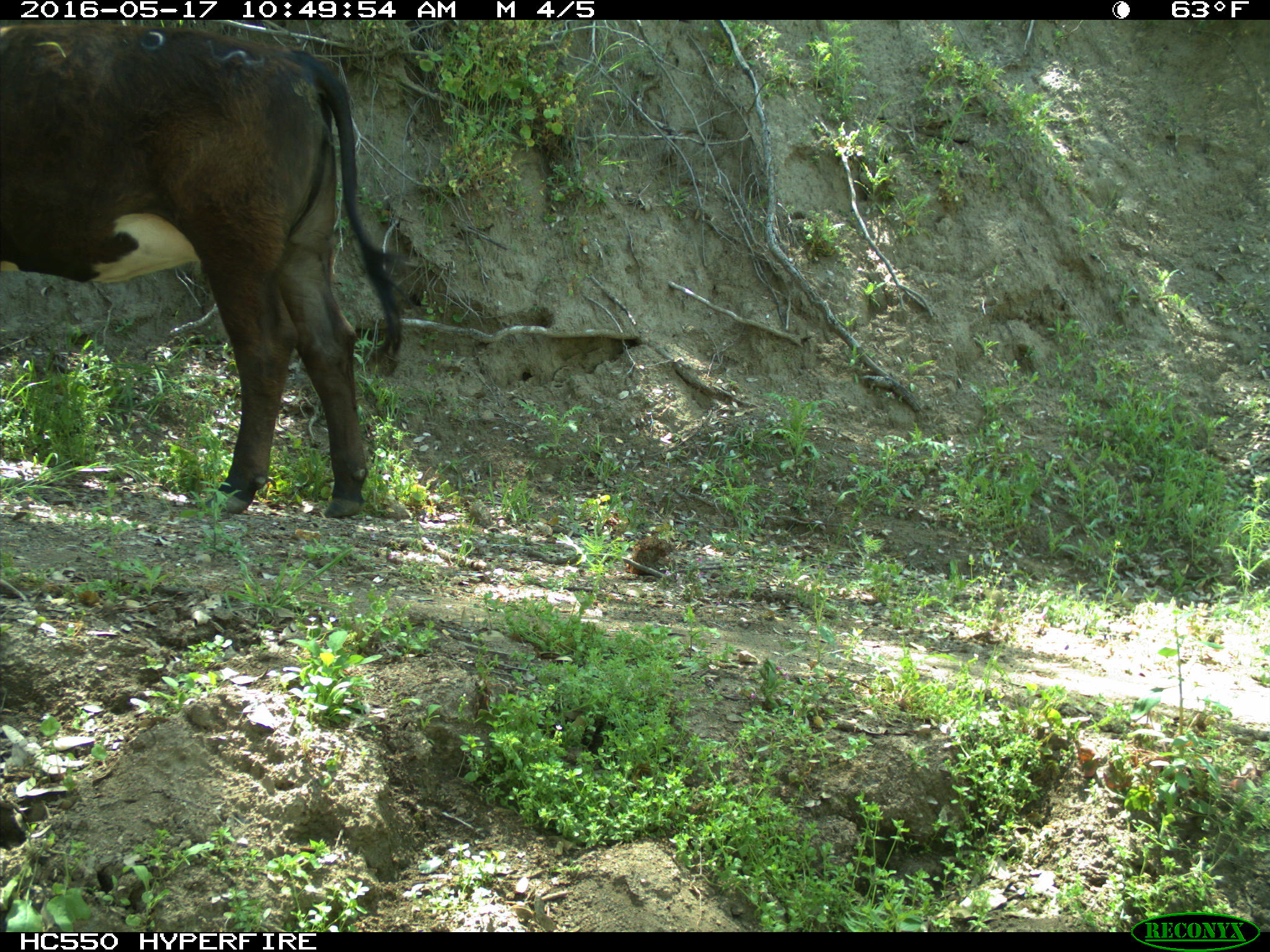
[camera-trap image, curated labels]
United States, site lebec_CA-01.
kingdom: Animalia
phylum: Chordata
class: Mammalia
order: Artiodactyla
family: Bovidae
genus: Bos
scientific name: Bos taurus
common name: domestic cow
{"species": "Bos taurus (domestic cow)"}